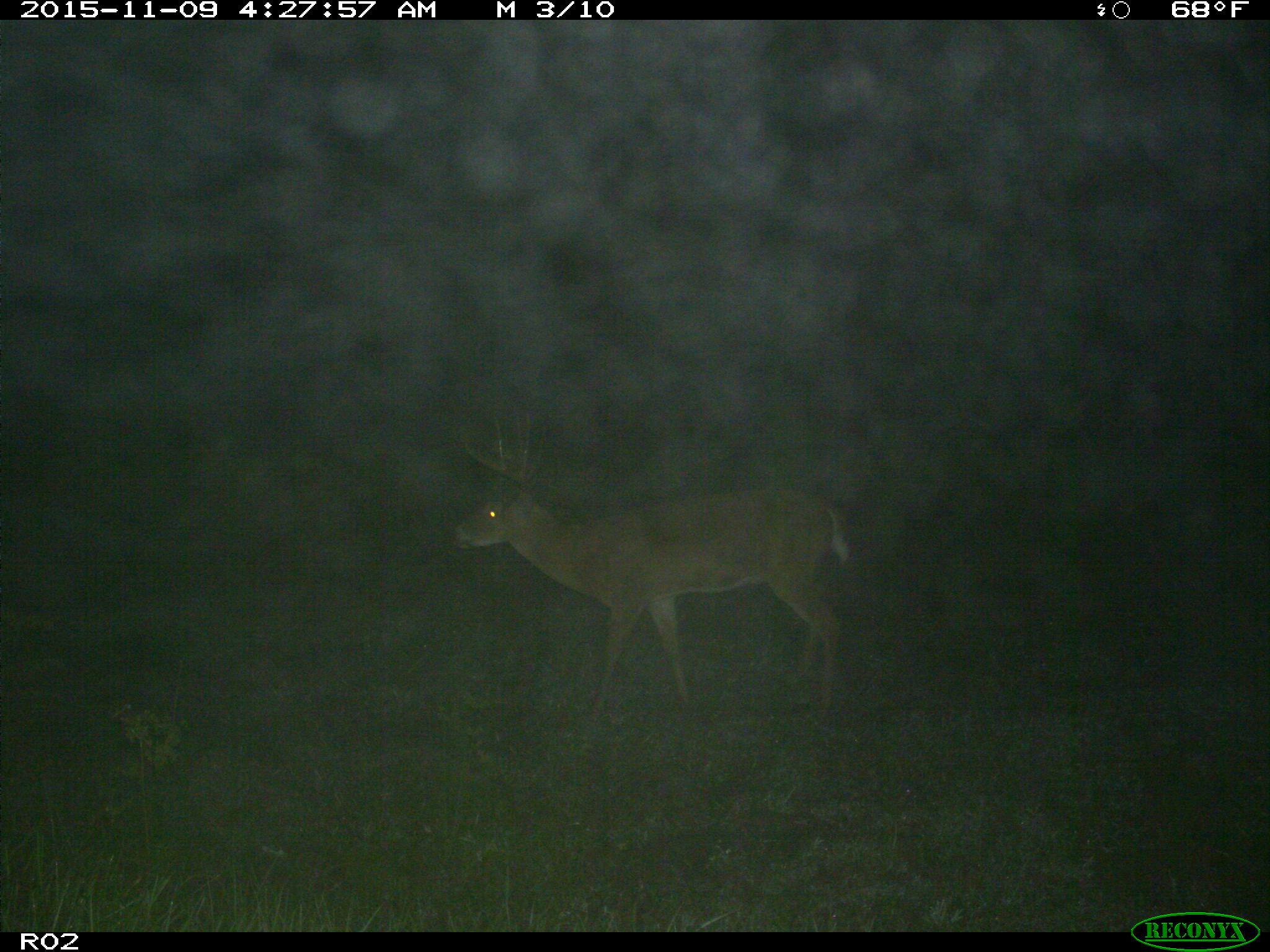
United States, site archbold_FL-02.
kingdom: Animalia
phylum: Chordata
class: Mammalia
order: Artiodactyla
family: Cervidae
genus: Odocoileus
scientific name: Odocoileus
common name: deer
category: unidentified deer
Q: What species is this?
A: Unidentified deer (deer) (Odocoileus).